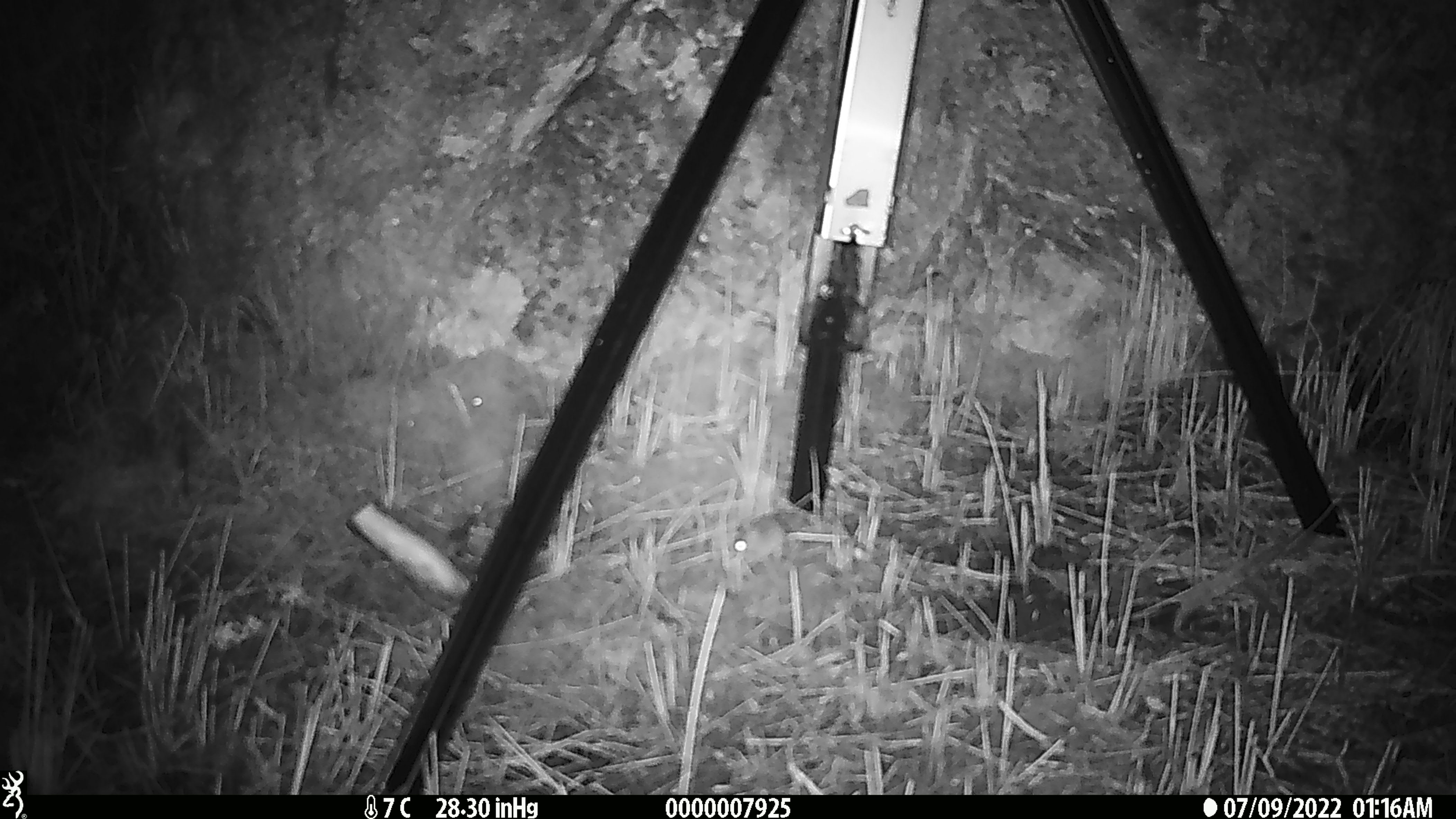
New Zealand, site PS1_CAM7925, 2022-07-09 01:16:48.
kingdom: Animalia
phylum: Chordata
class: Mammalia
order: Rodentia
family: Muridae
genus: Mus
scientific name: Mus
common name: mouse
Mouse (Mus).